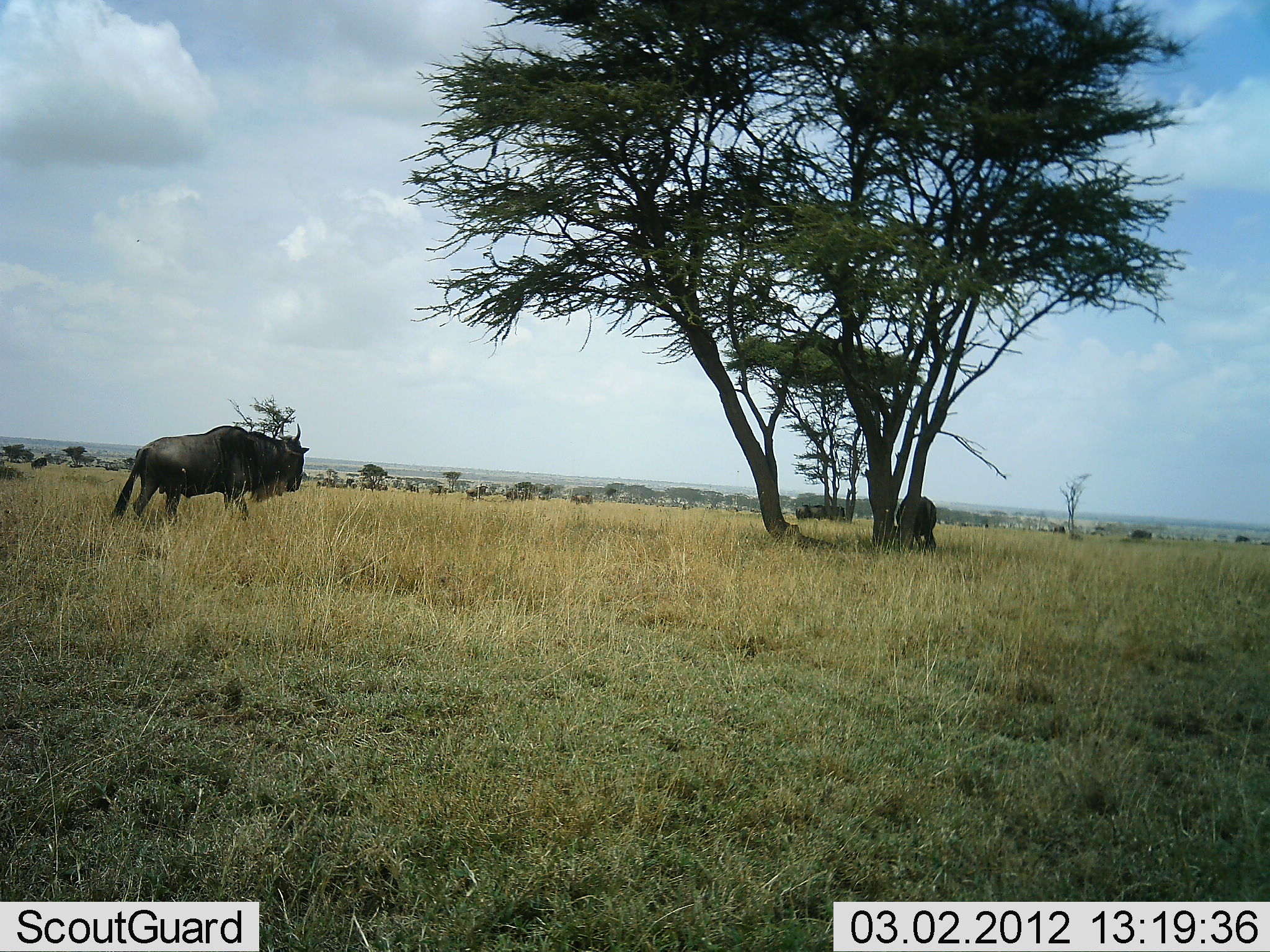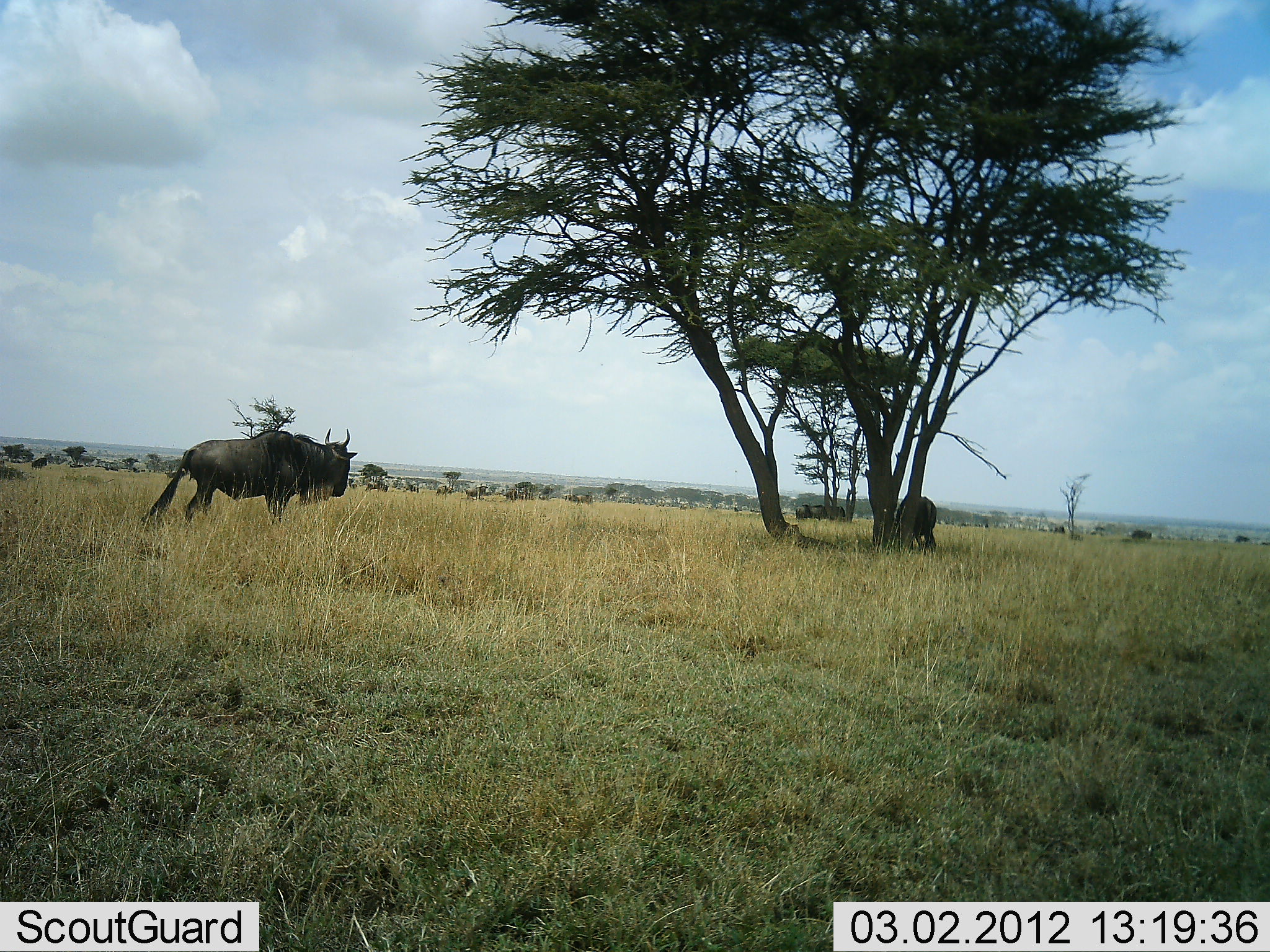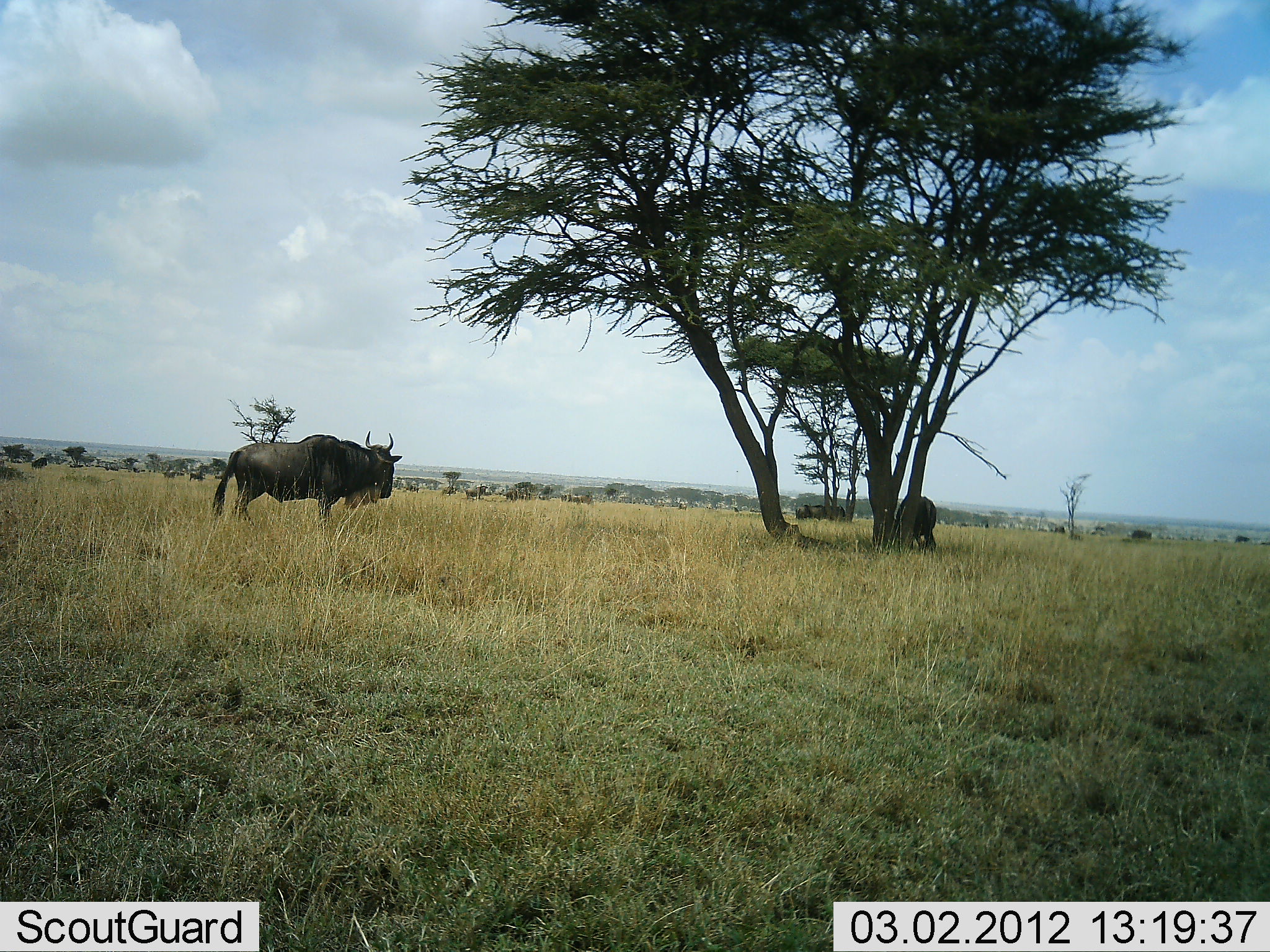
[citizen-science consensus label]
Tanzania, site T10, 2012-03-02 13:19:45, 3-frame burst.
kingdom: Animalia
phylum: Chordata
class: Mammalia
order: Artiodactyla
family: Bovidae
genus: Connochaetes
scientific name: Connochaetes taurinus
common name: blue wildebeest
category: wildebeest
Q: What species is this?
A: Wildebeest (blue wildebeest) (Connochaetes taurinus).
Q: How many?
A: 2.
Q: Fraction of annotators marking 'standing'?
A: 57%.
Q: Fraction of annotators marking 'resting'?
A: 5%.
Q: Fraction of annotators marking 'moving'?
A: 81%.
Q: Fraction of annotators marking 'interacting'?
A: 0%.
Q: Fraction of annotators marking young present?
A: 0%.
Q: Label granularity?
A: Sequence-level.